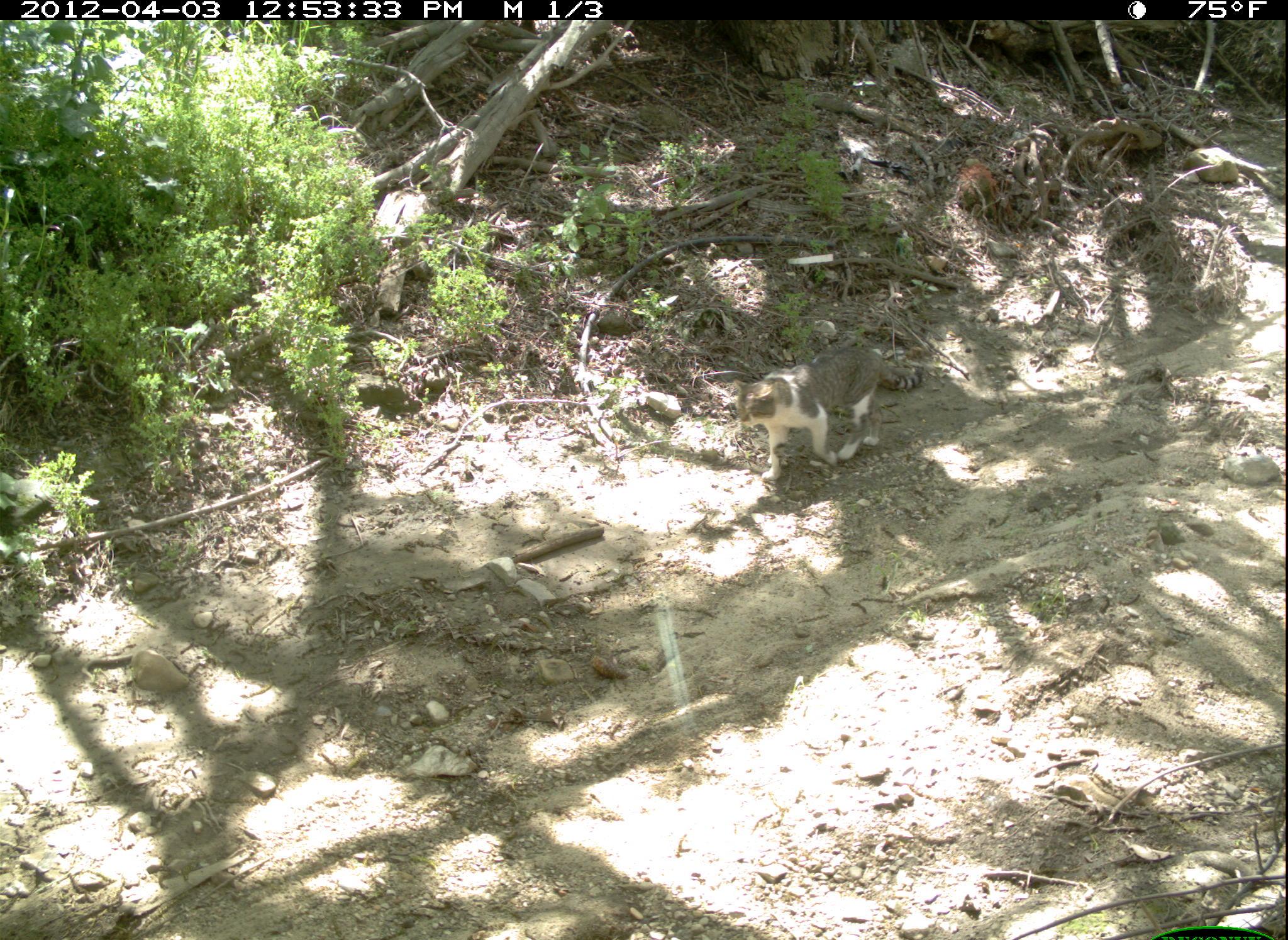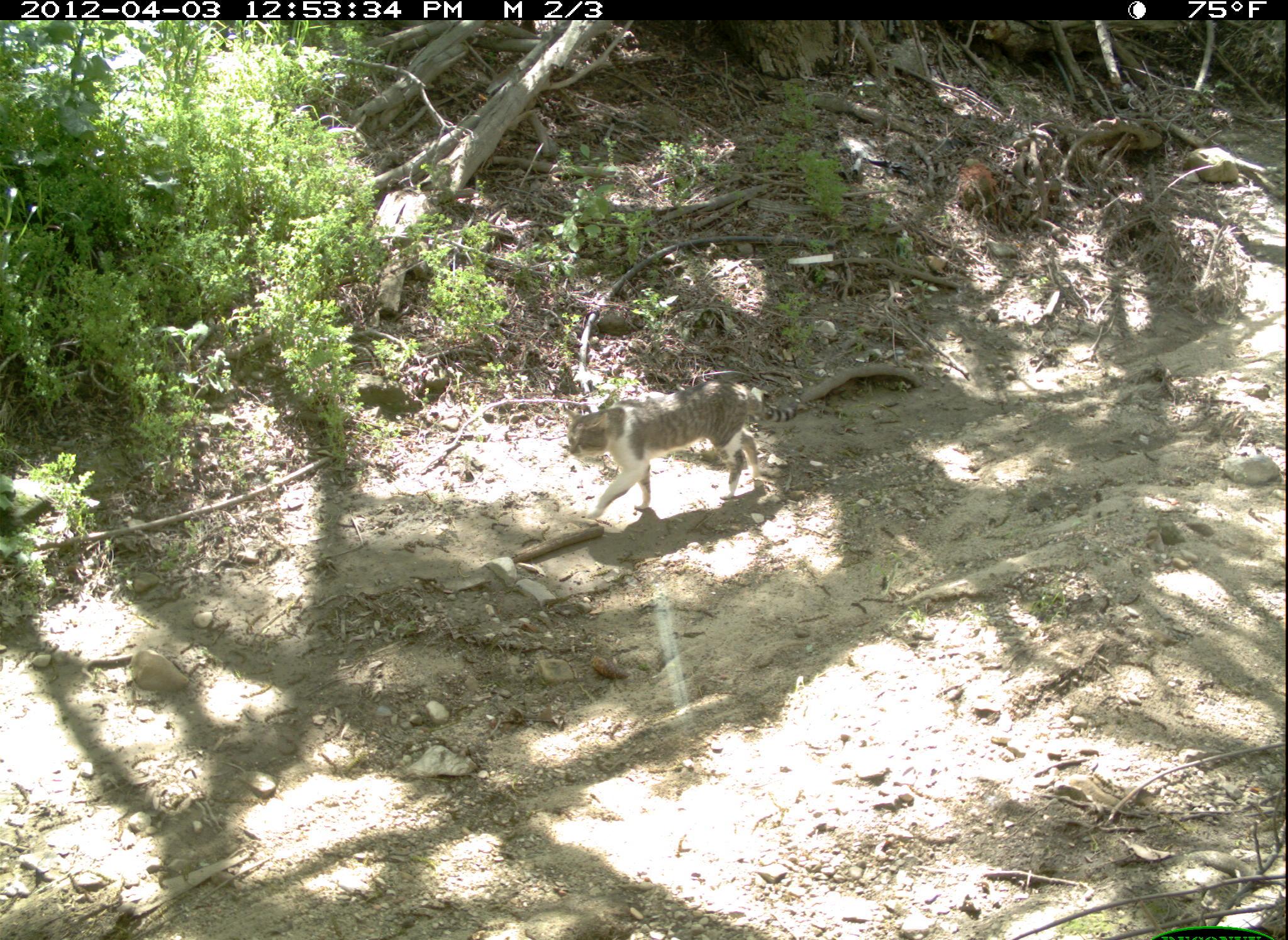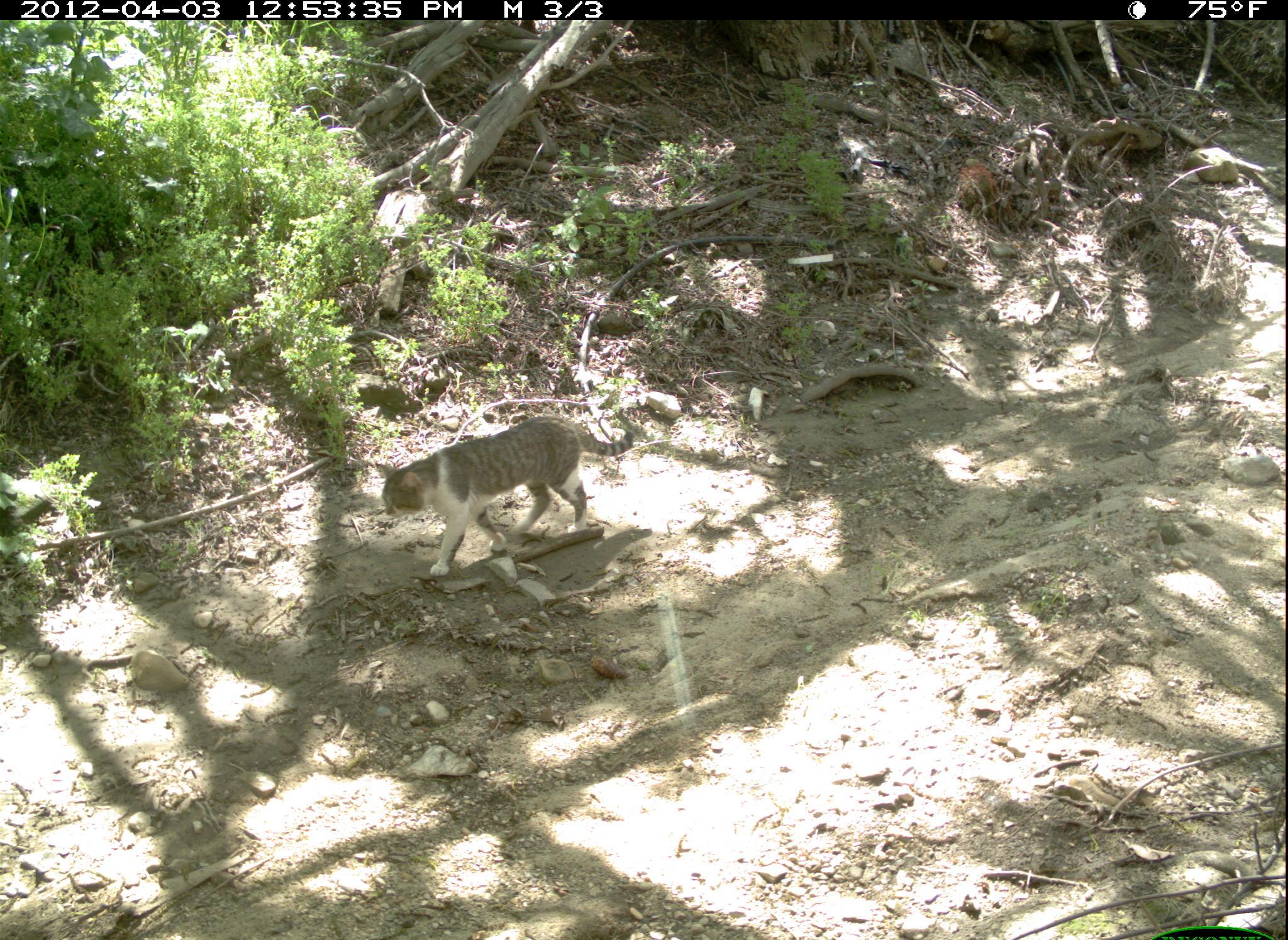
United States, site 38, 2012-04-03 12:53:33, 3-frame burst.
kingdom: Animalia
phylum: Chordata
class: Mammalia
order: Carnivora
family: Felidae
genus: Felis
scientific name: Felis catus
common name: cat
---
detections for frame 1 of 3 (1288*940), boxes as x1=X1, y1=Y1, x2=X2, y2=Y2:
cat: x1=728, y1=333, x2=943, y2=493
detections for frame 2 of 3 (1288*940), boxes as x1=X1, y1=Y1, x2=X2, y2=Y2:
cat: x1=564, y1=380, x2=811, y2=532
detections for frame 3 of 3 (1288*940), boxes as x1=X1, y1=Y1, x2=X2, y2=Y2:
cat: x1=369, y1=411, x2=649, y2=593